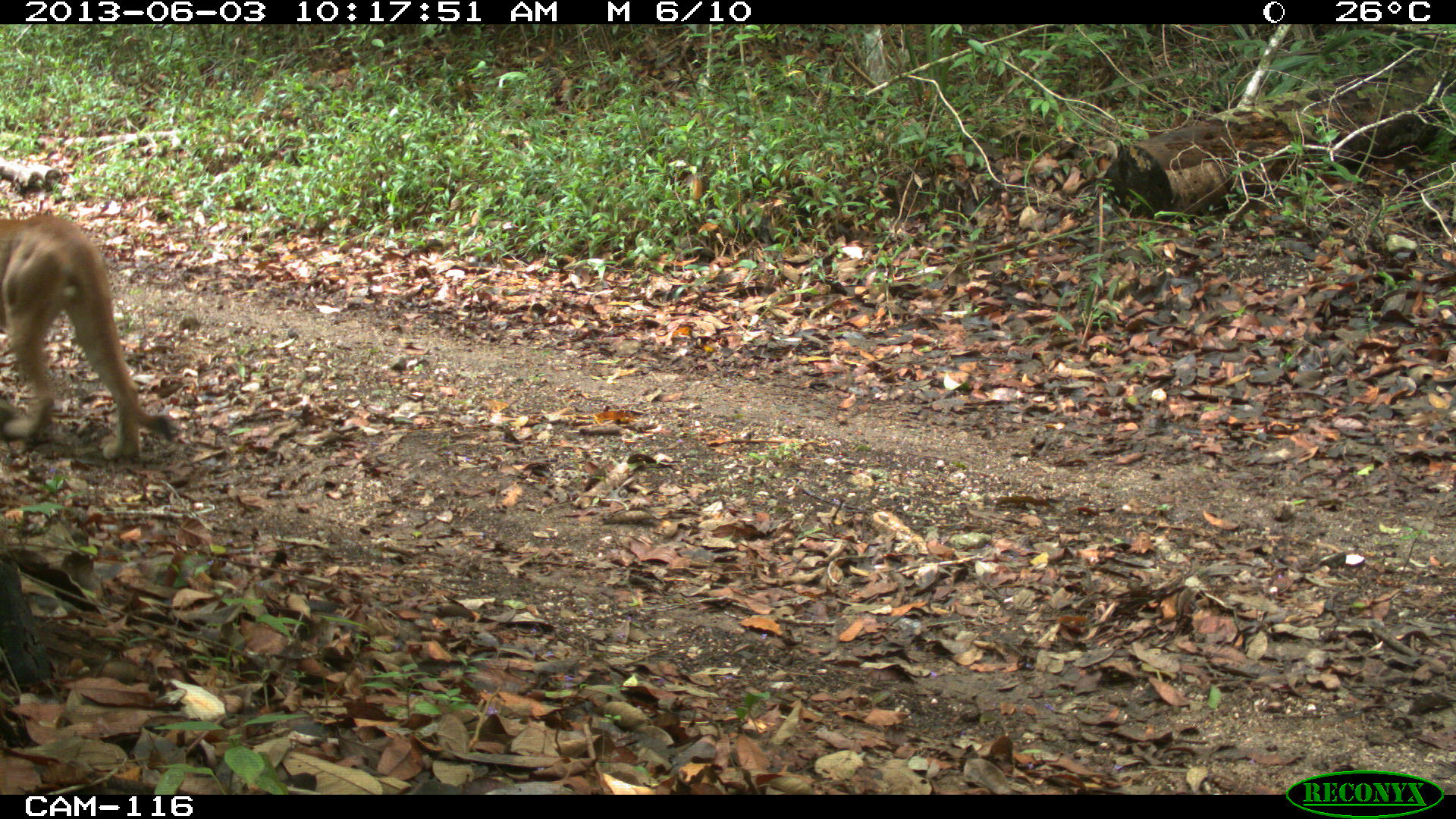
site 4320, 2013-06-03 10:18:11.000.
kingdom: Animalia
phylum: Chordata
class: Mammalia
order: Carnivora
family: Felidae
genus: Puma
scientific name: Puma concolor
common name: mountain lion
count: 1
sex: male